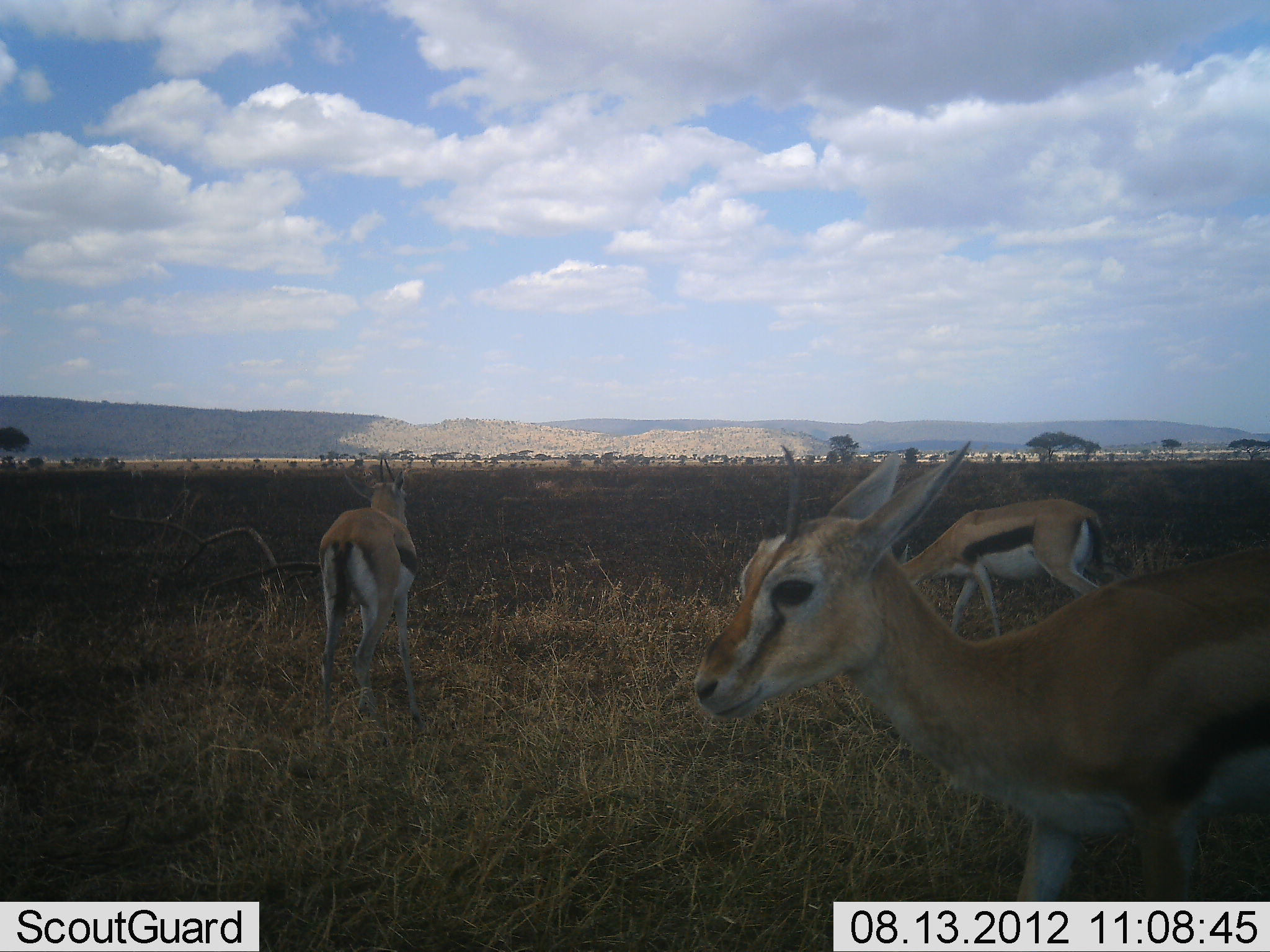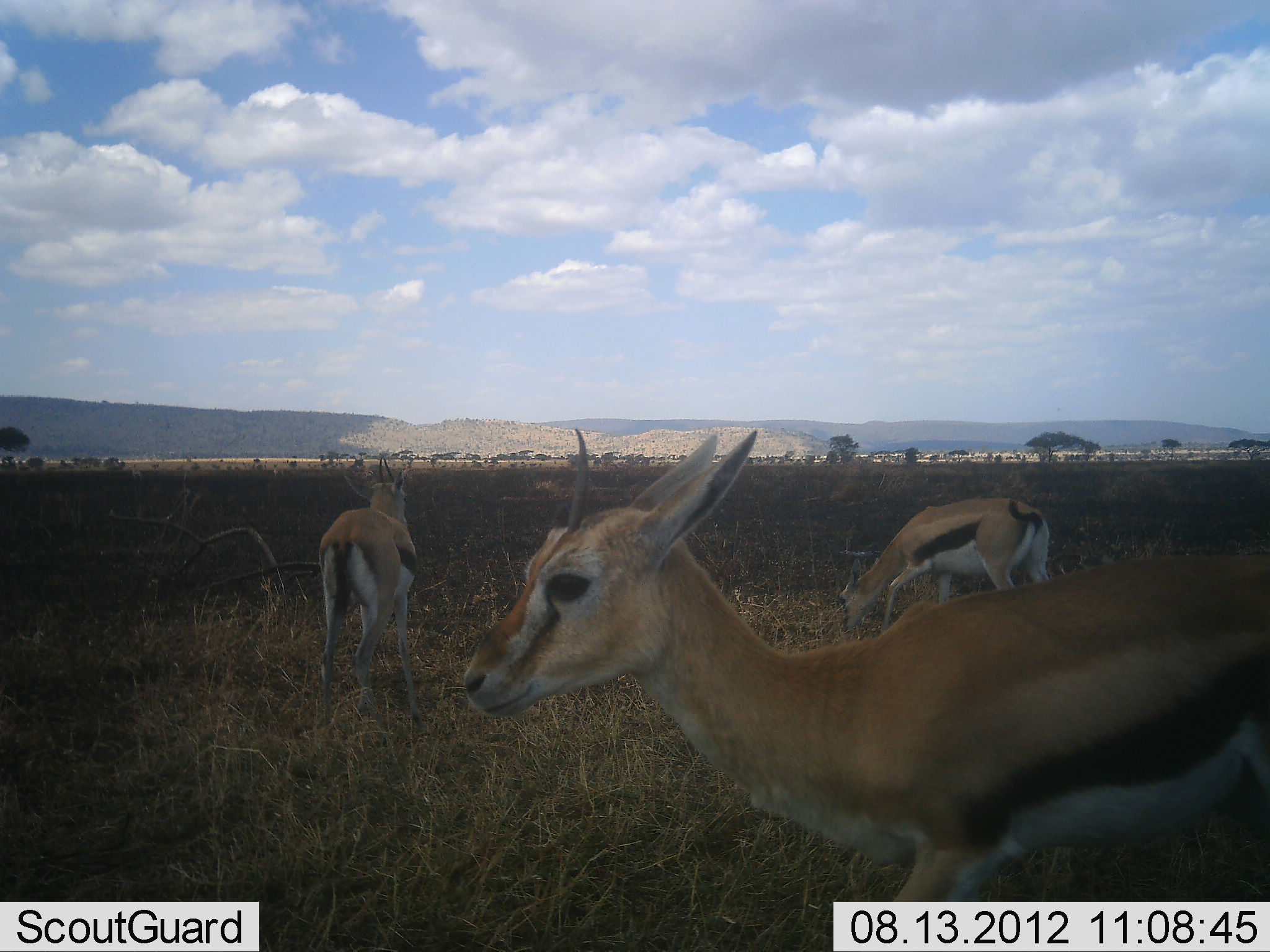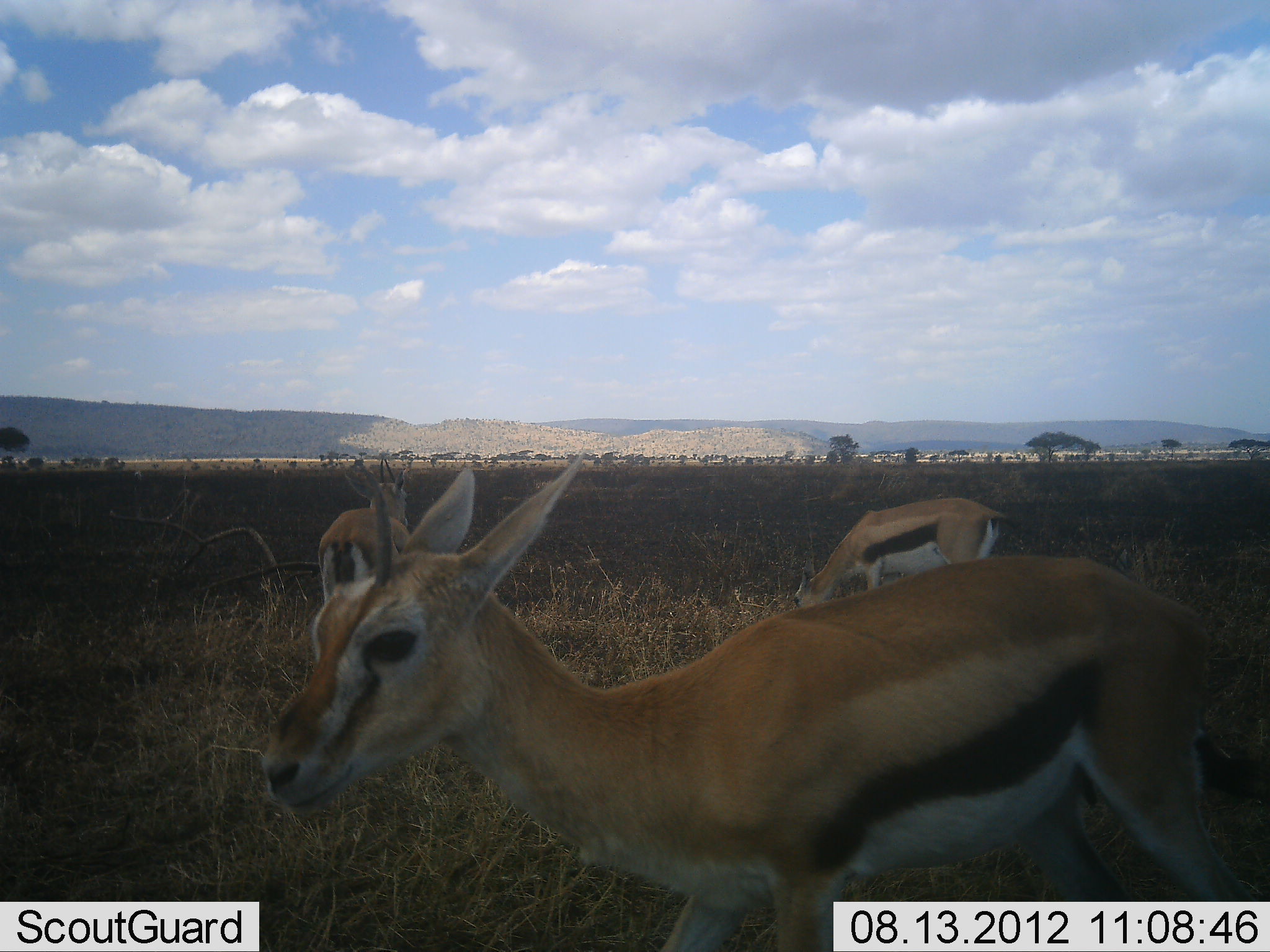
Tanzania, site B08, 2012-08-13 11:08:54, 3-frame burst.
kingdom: Animalia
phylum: Chordata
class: Mammalia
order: Artiodactyla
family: Bovidae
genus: Eudorcas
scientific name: Eudorcas thomsonii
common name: thomson's gazelle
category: gazellethomsons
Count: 3.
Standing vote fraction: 90%.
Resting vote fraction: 0%.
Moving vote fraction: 60%.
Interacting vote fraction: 0%.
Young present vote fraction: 0%.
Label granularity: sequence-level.